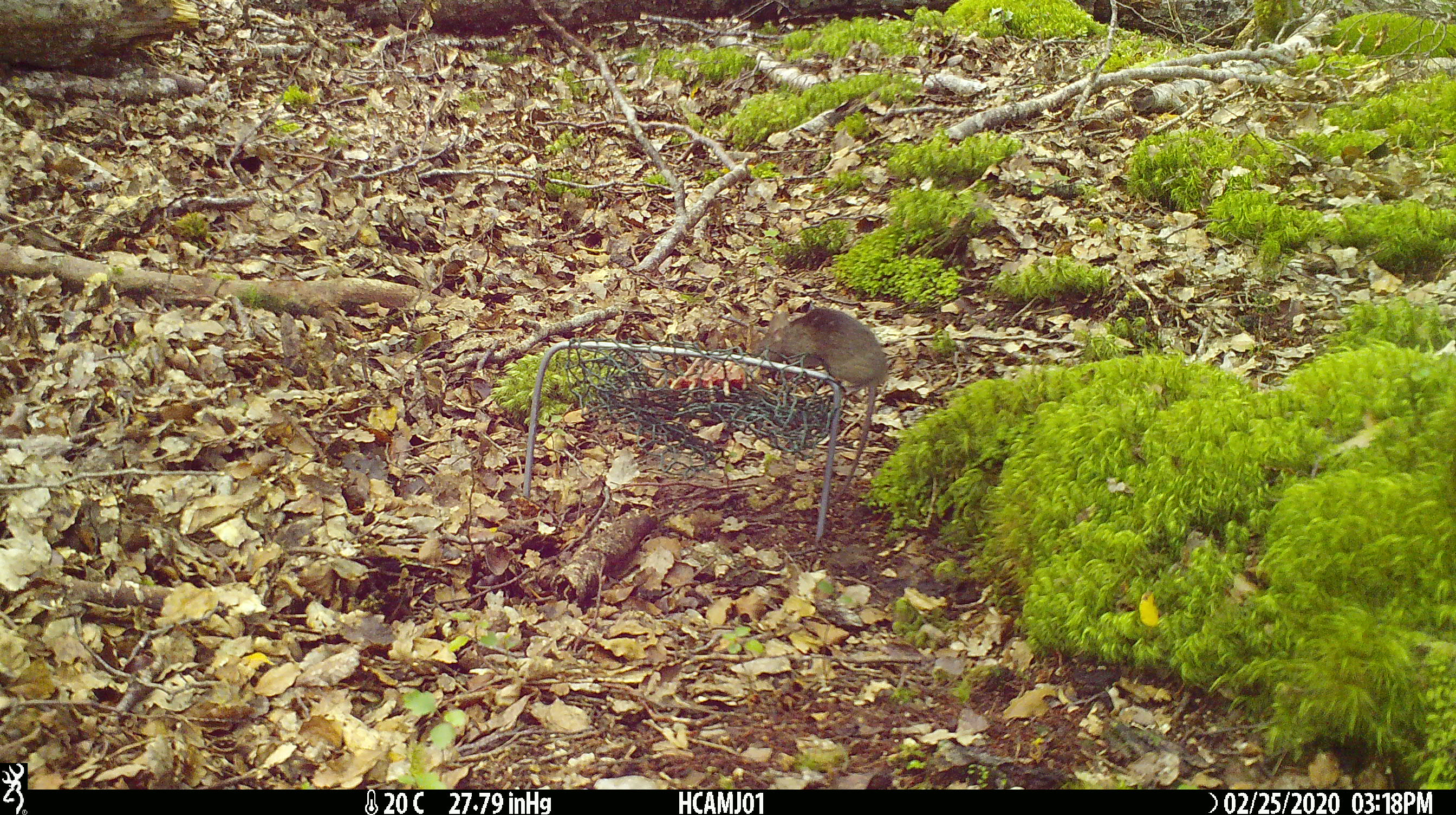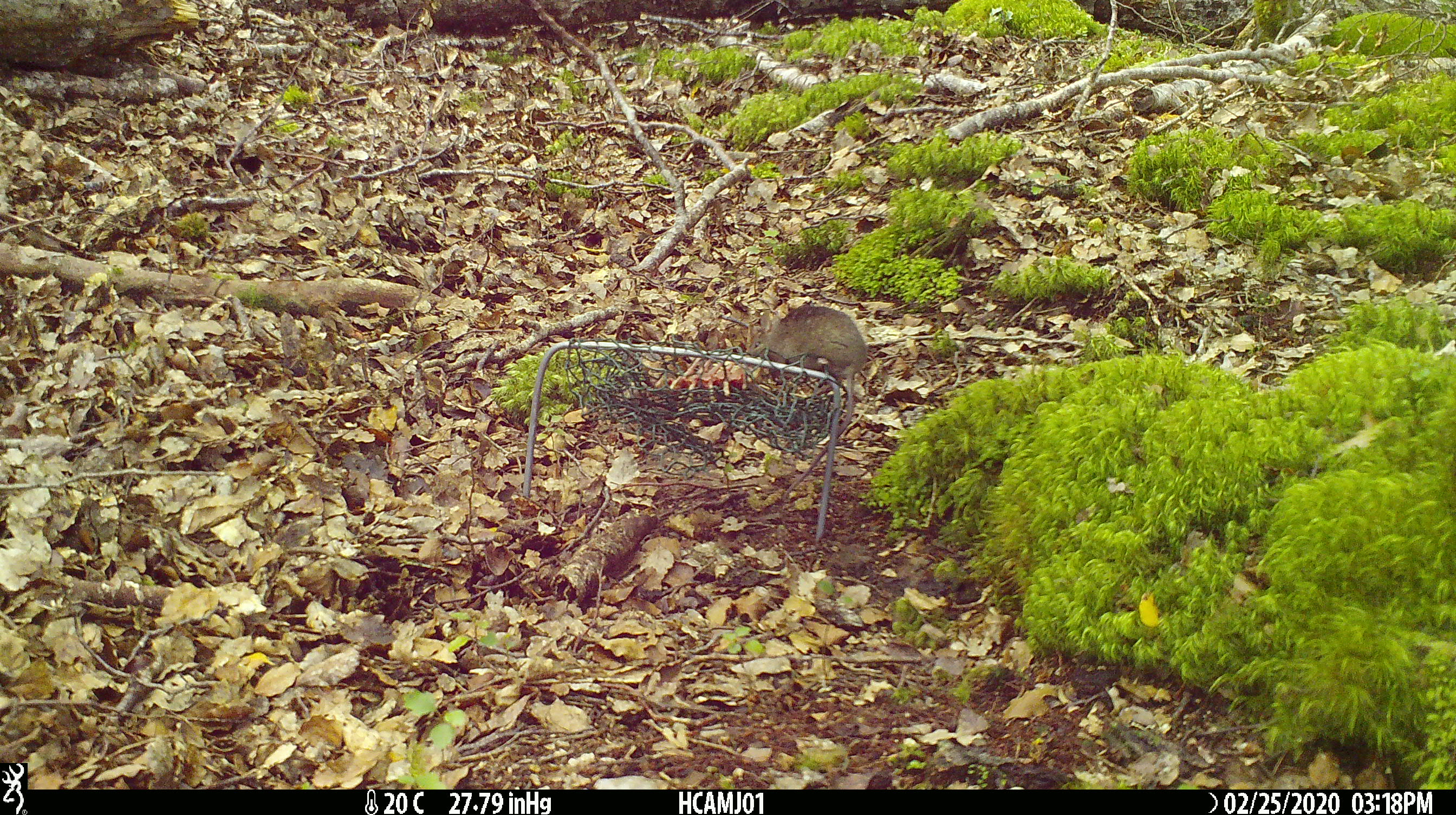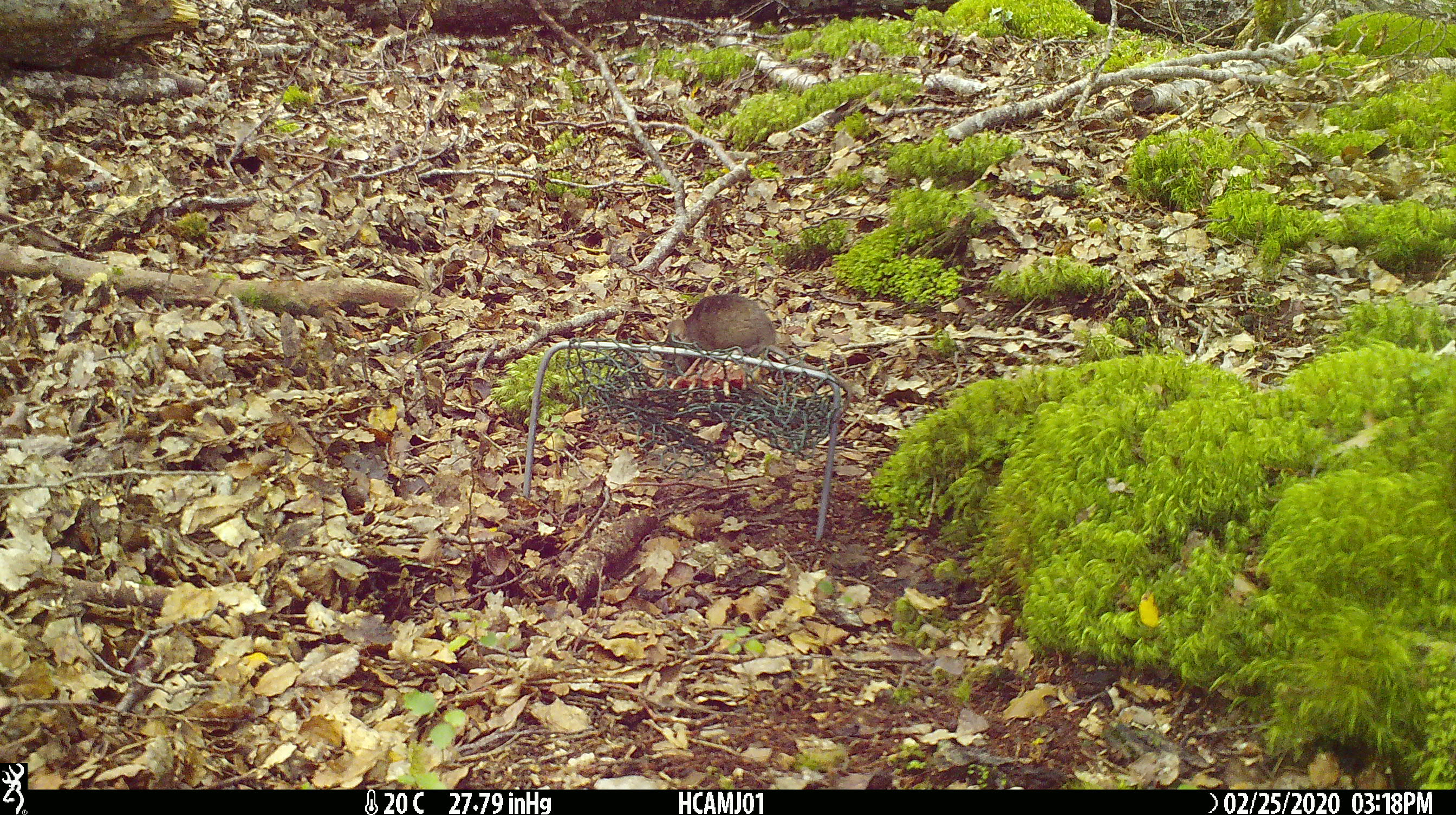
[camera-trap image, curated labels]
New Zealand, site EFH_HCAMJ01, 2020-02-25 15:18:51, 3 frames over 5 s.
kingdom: Animalia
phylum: Chordata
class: Mammalia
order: Rodentia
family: Muridae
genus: Mus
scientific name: Mus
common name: mouse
Mouse (Mus).